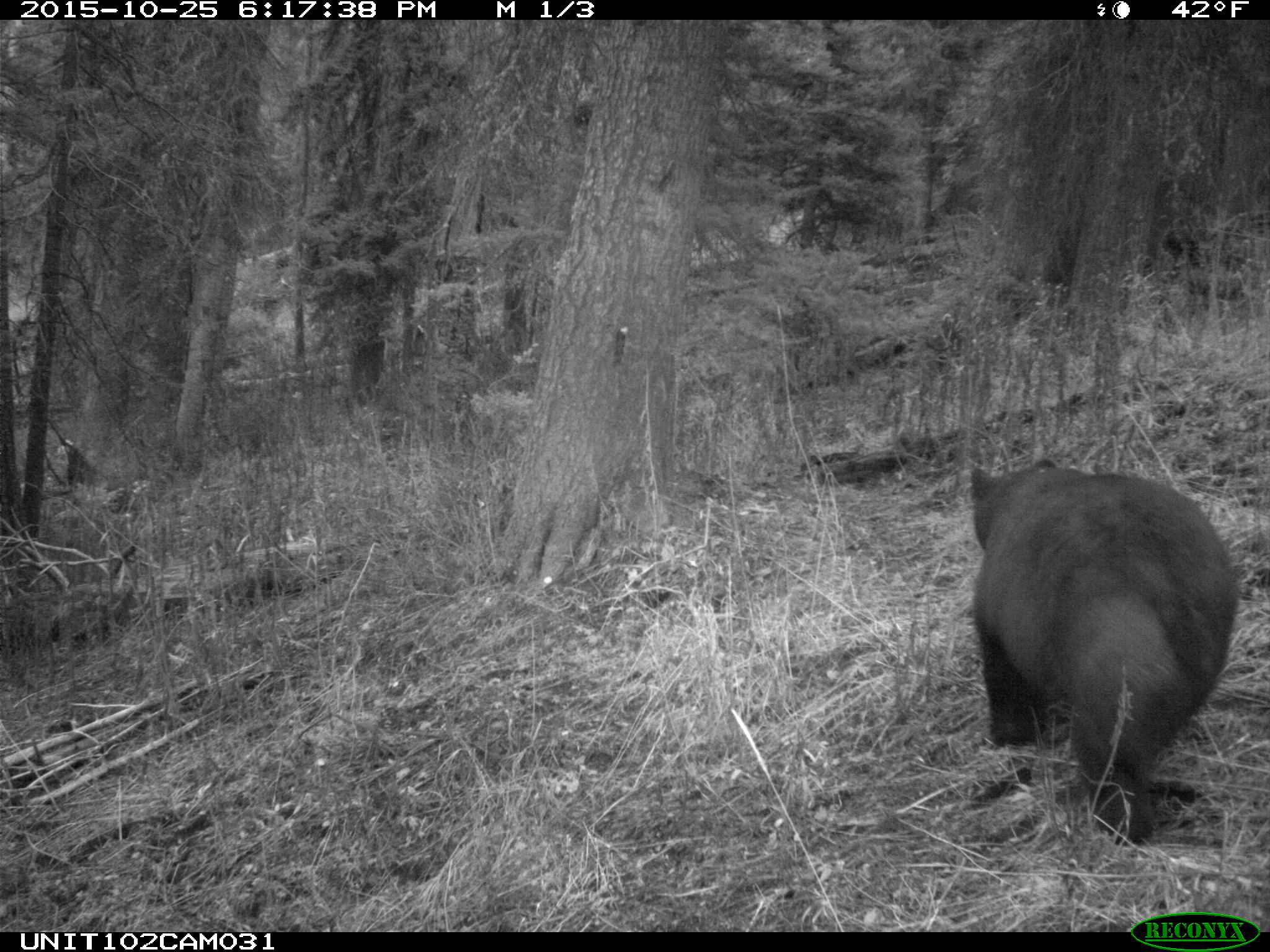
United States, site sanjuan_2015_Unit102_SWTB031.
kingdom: Animalia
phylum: Chordata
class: Mammalia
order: Carnivora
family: Ursidae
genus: Ursus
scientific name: Ursus americanus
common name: american black bear